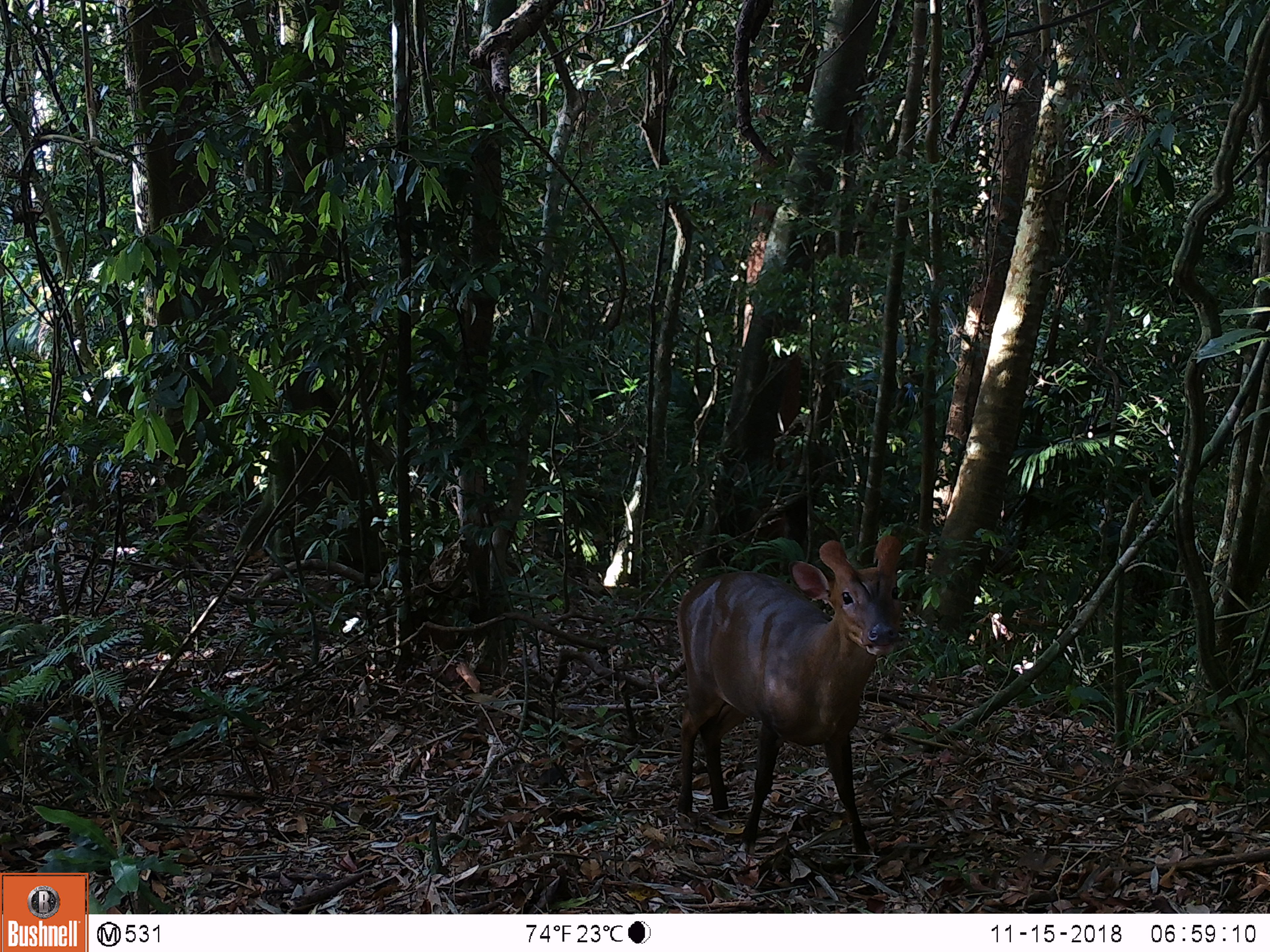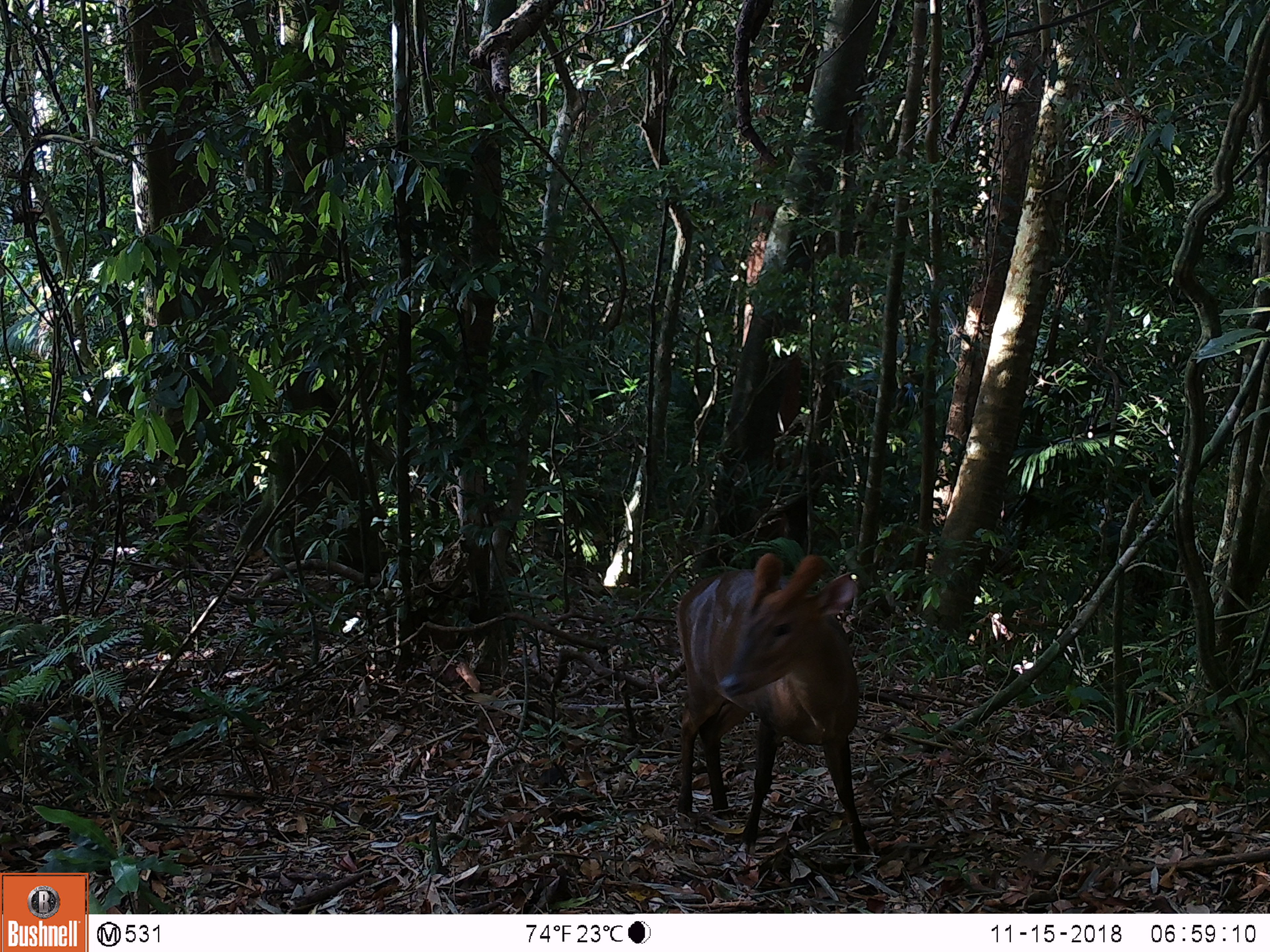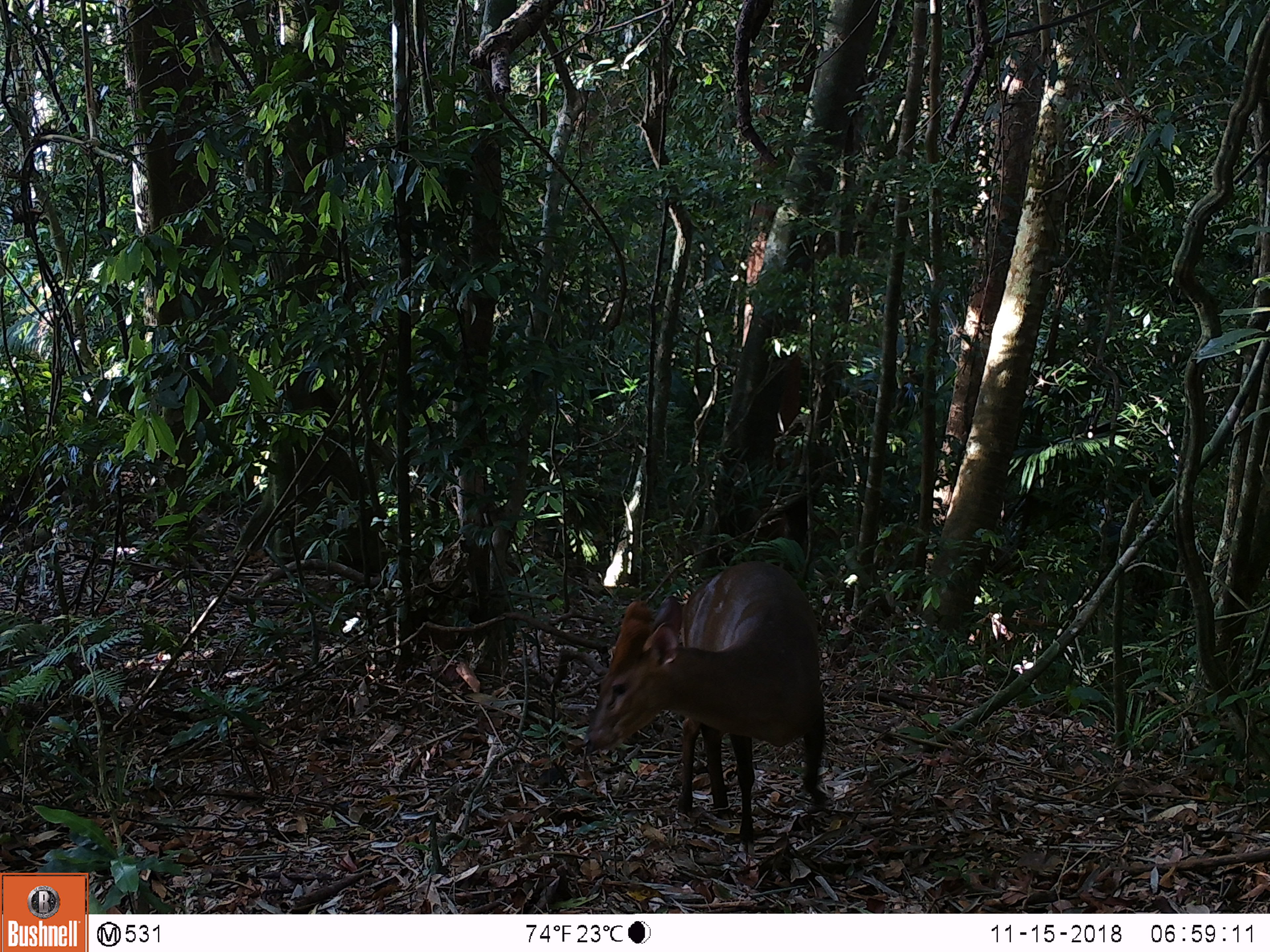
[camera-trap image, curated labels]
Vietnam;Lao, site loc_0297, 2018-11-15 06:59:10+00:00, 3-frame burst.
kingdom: Animalia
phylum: Chordata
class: Mammalia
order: Artiodactyla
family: Cervidae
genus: Muntiacus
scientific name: Muntiacus vuquangensis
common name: large-antlered muntjac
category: large antlered muntjac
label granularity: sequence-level